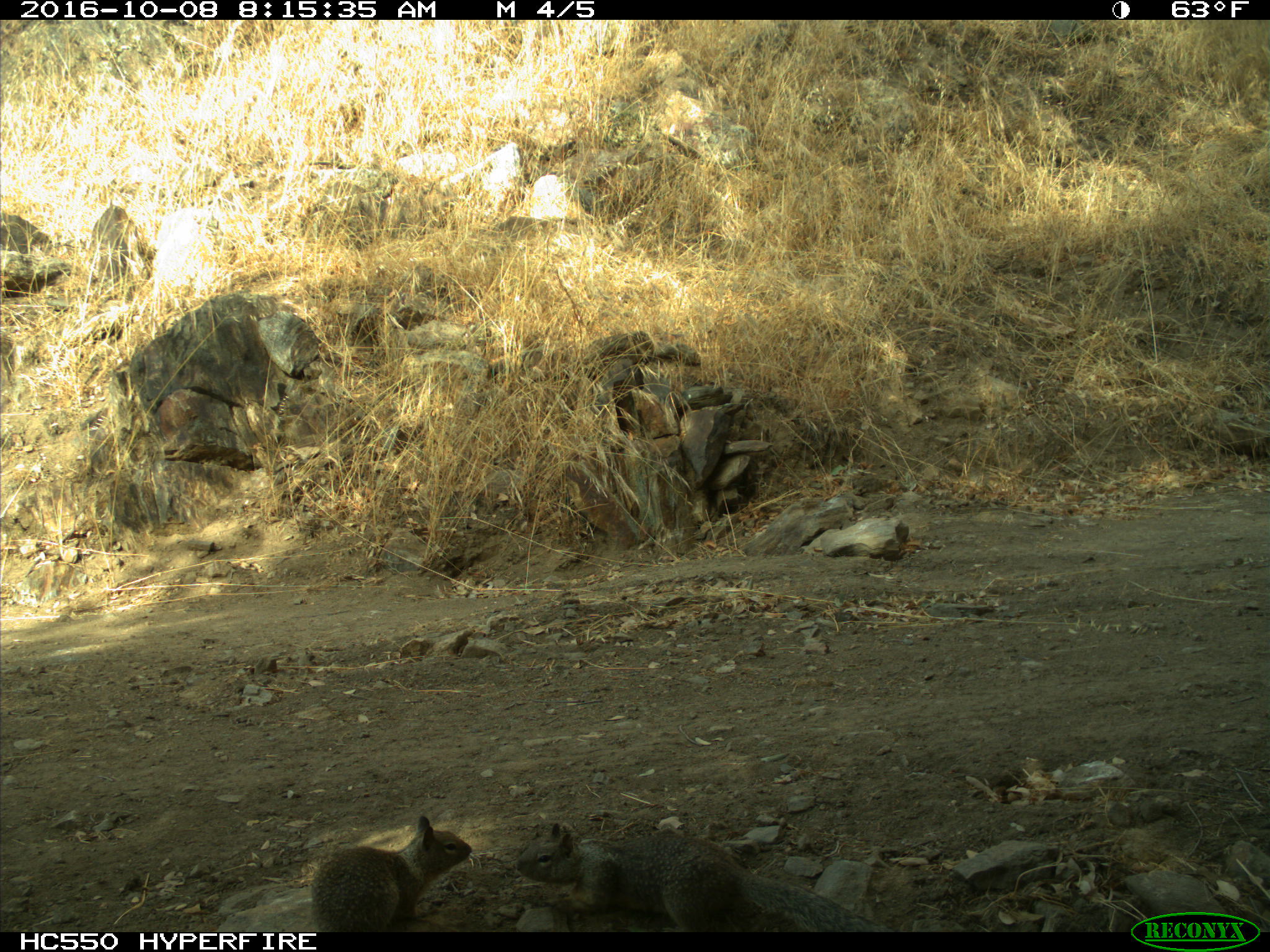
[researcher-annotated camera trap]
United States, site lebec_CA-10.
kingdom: Animalia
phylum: Chordata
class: Mammalia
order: Rodentia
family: Sciuridae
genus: Otospermophilus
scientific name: Otospermophilus beecheyi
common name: california ground squirrel